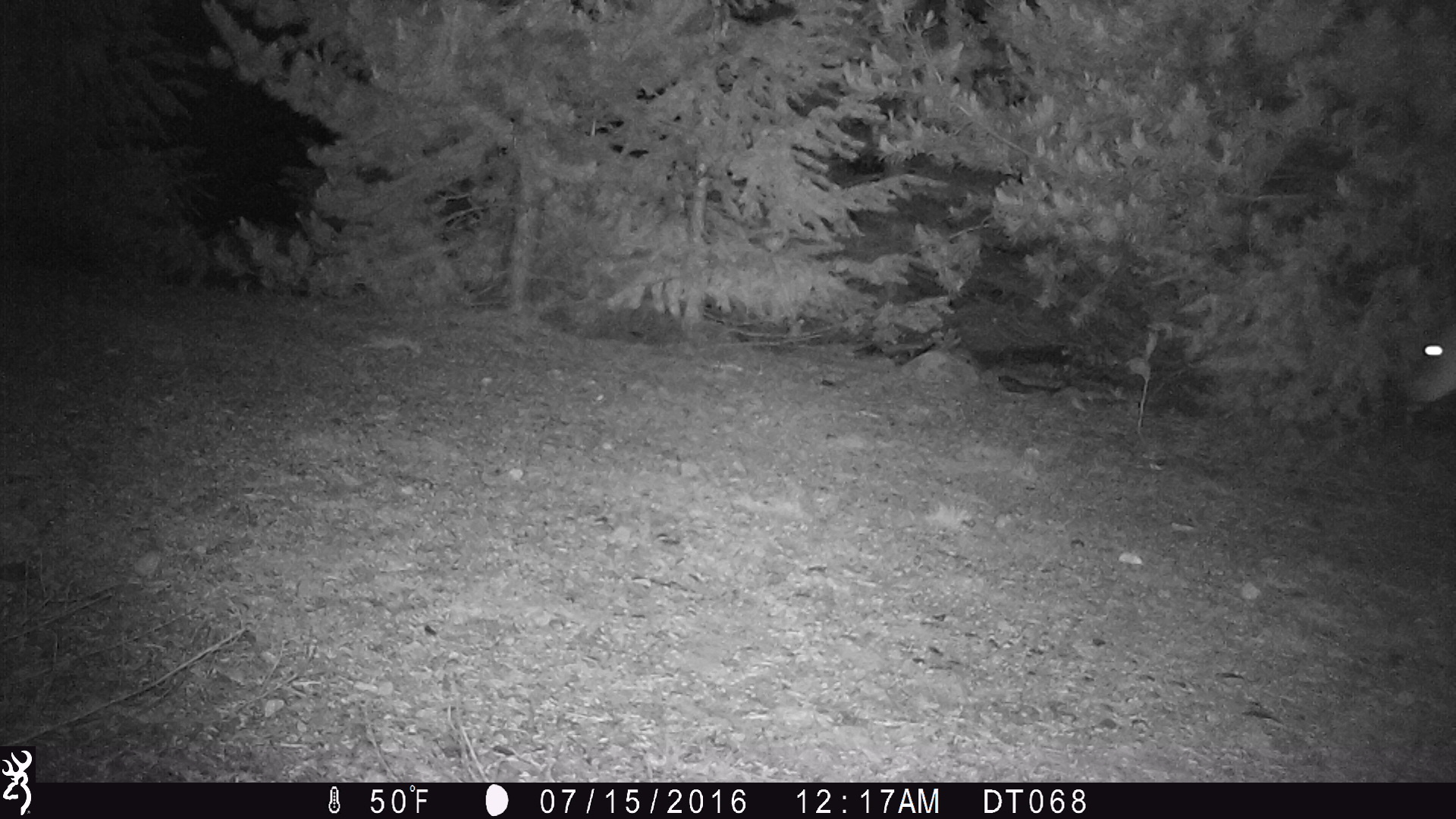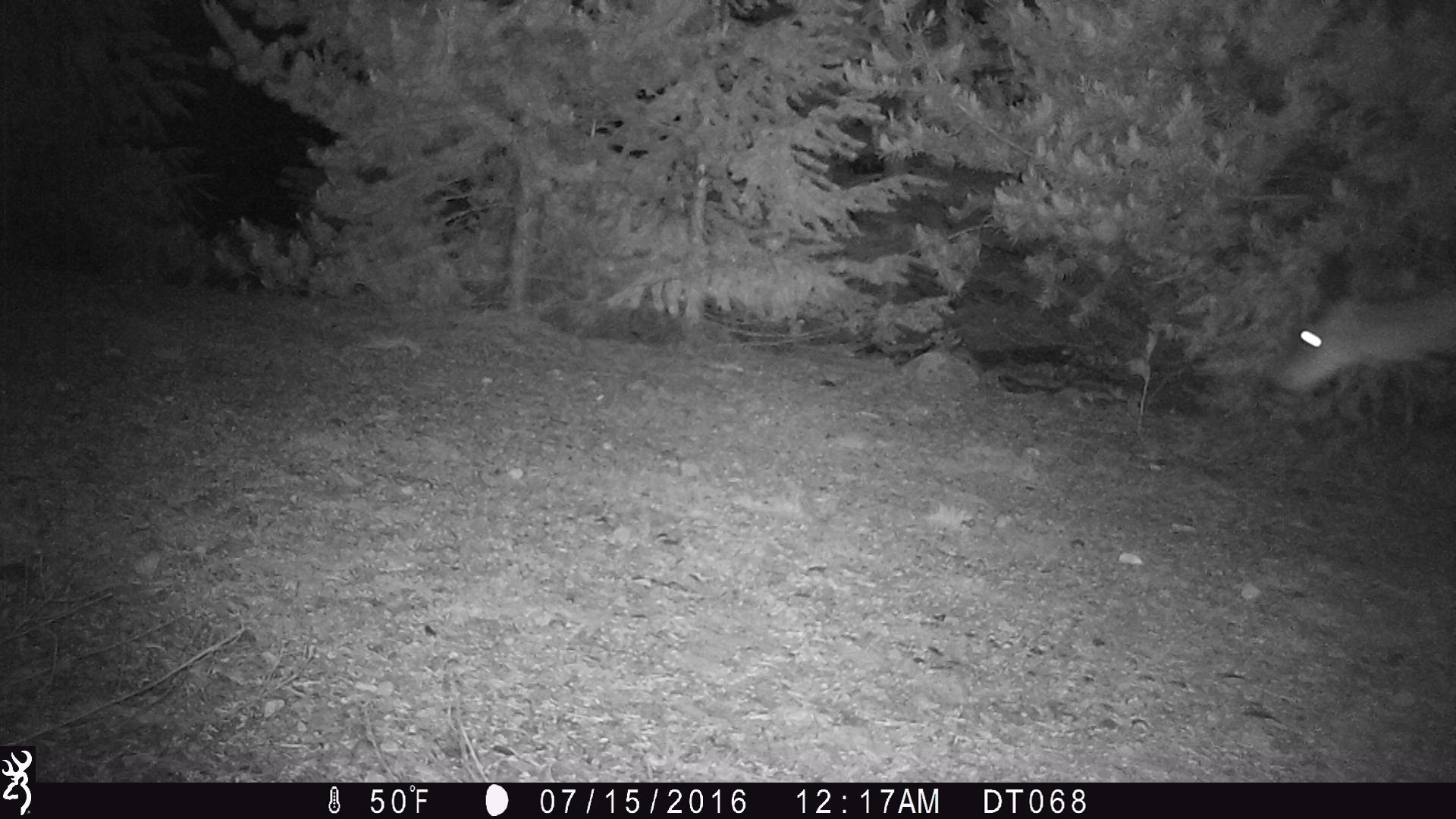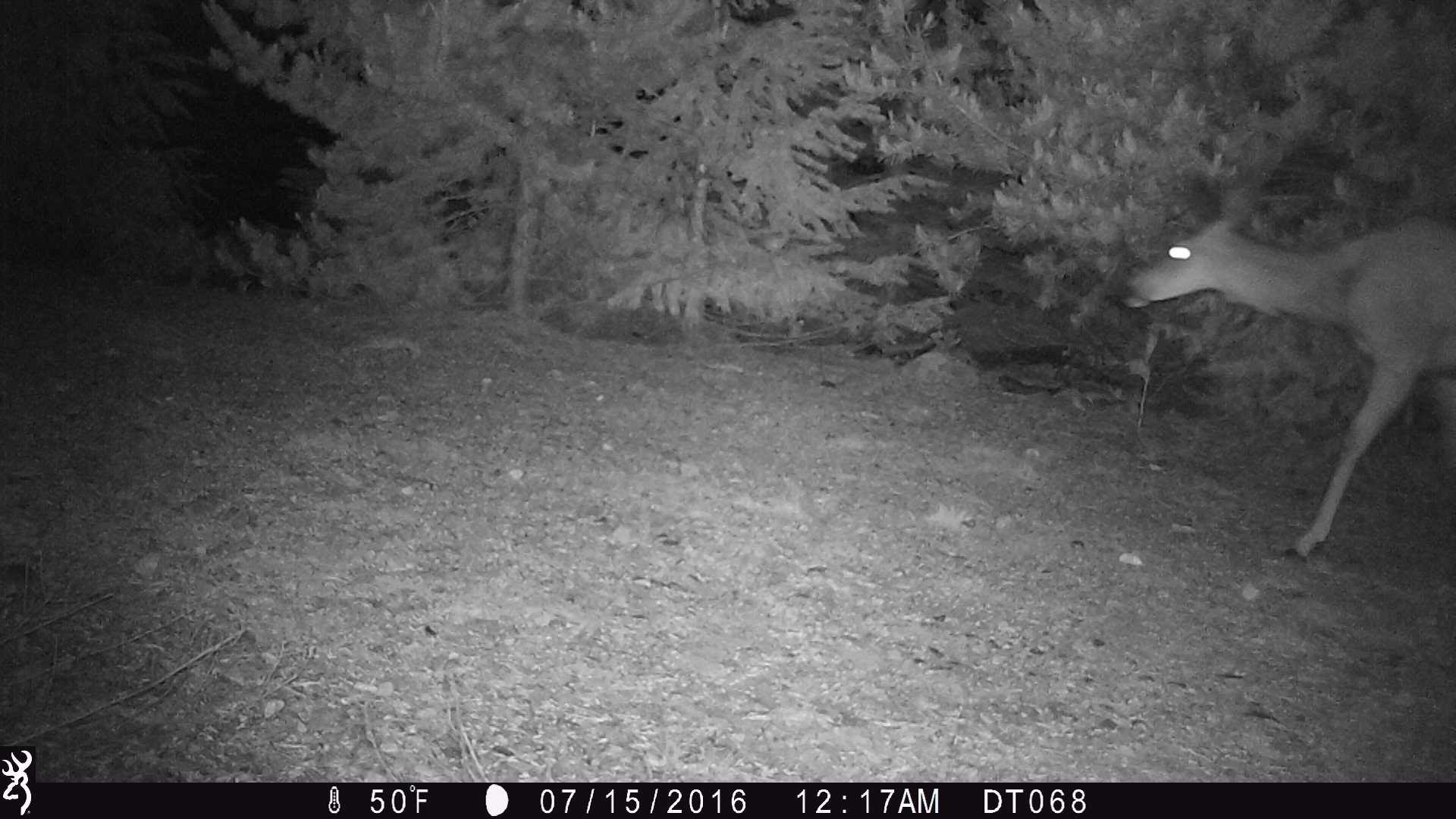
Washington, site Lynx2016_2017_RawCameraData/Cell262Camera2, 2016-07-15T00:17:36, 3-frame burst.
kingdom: Animalia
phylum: Chordata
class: Mammalia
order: Artiodactyla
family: Cervidae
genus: Odocoileus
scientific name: Odocoileus hemionus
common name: mule deer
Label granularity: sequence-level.